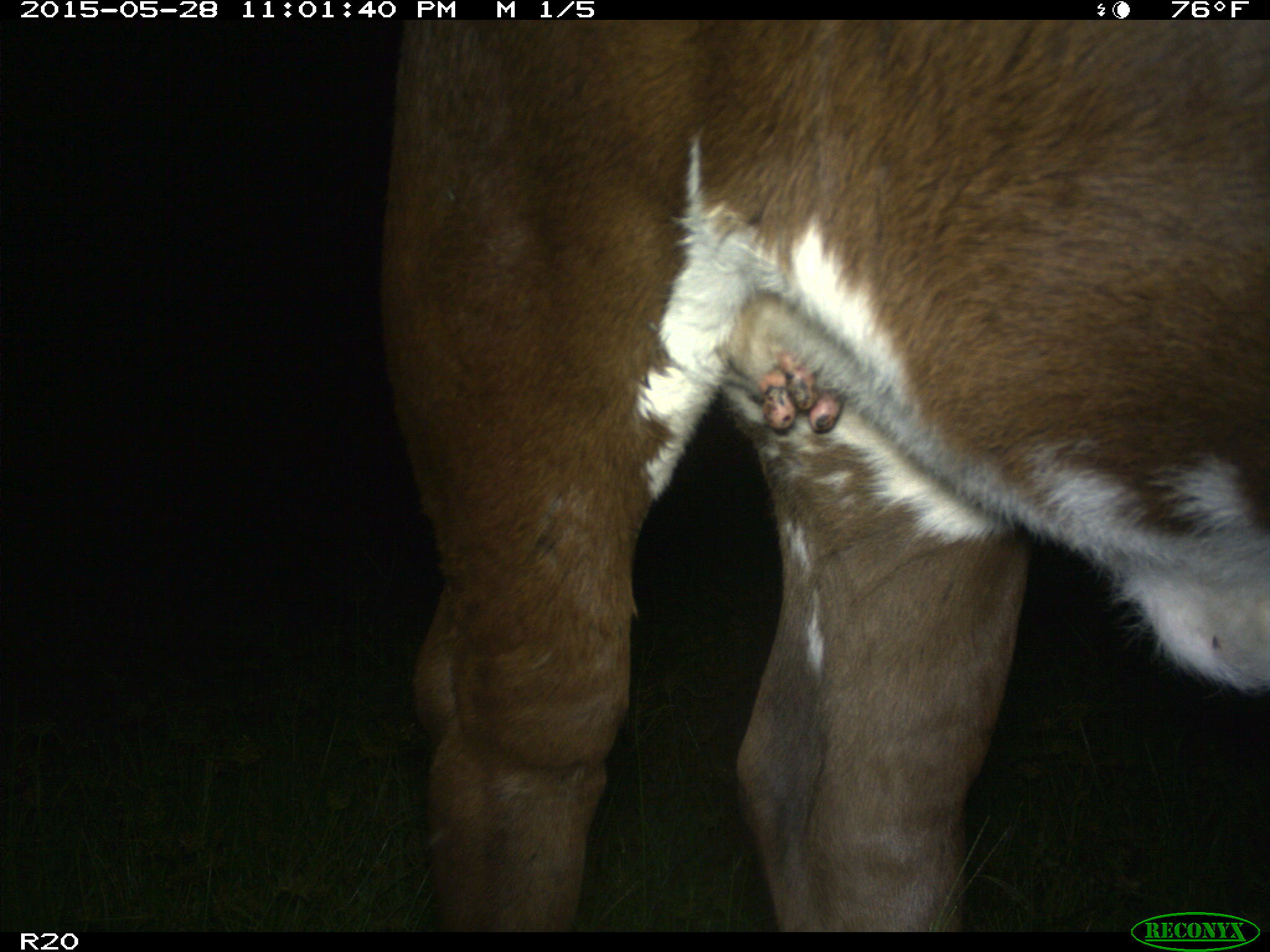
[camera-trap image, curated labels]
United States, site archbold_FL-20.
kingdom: Animalia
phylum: Chordata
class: Mammalia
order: Artiodactyla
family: Bovidae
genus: Bos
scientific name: Bos taurus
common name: domestic cow